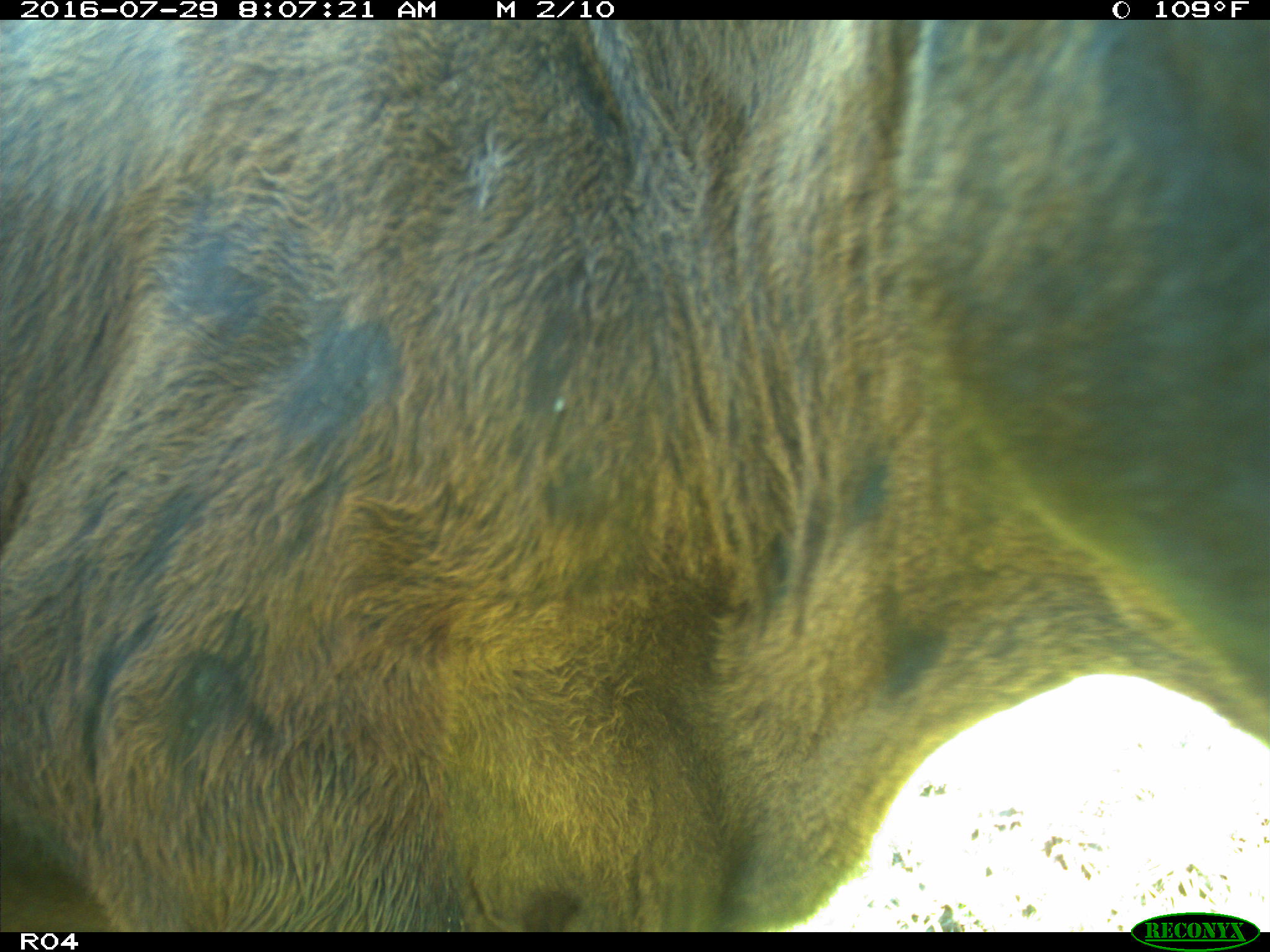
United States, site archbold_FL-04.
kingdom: Animalia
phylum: Chordata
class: Mammalia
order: Artiodactyla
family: Bovidae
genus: Bos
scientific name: Bos taurus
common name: domestic cow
Bos taurus (domestic cow).